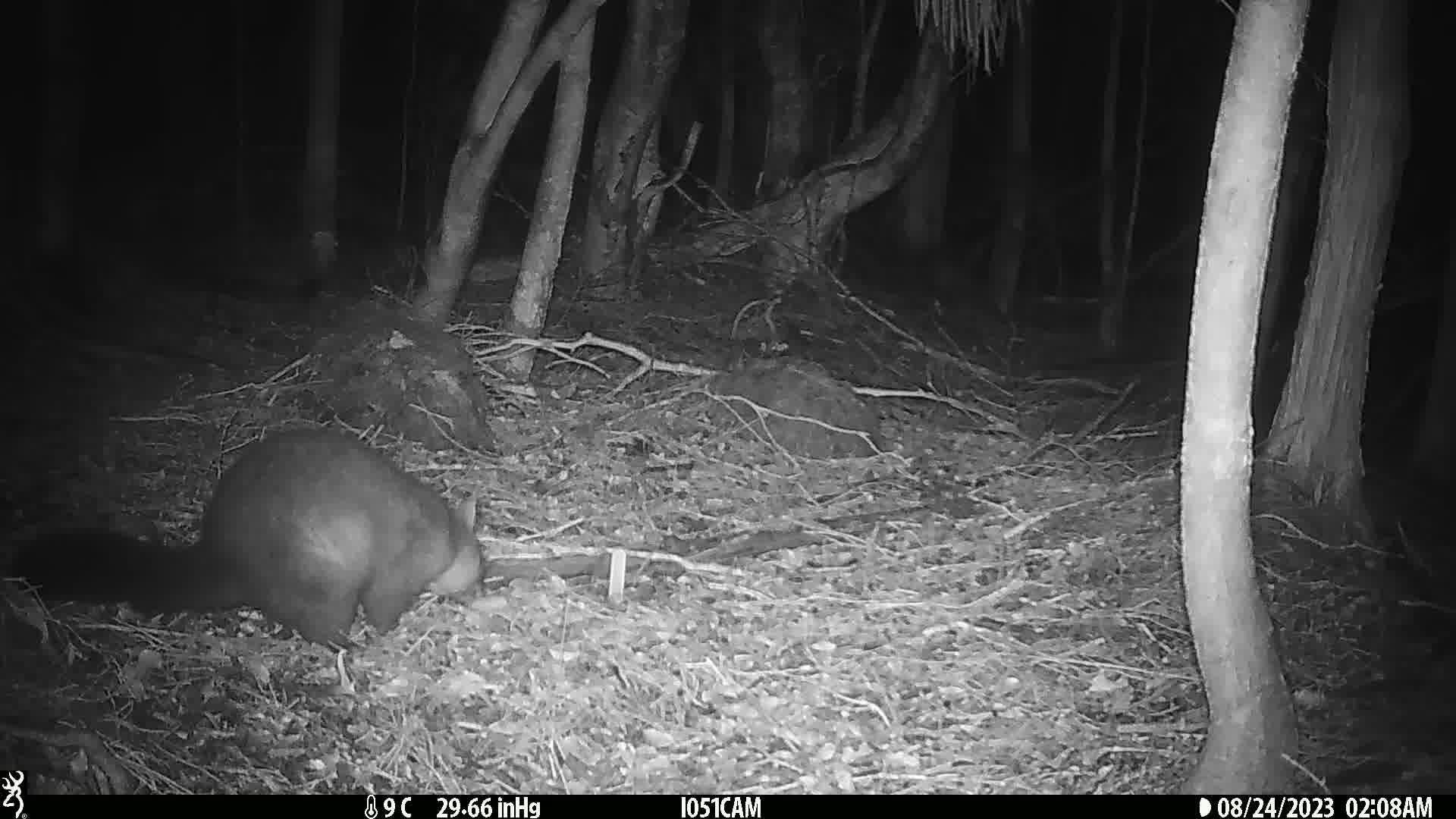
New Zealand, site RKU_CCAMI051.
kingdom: Animalia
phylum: Chordata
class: Mammalia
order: Diprotodontia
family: Phalangeridae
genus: Trichosurus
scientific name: Trichosurus vulpecula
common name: common brushtail possum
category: possum